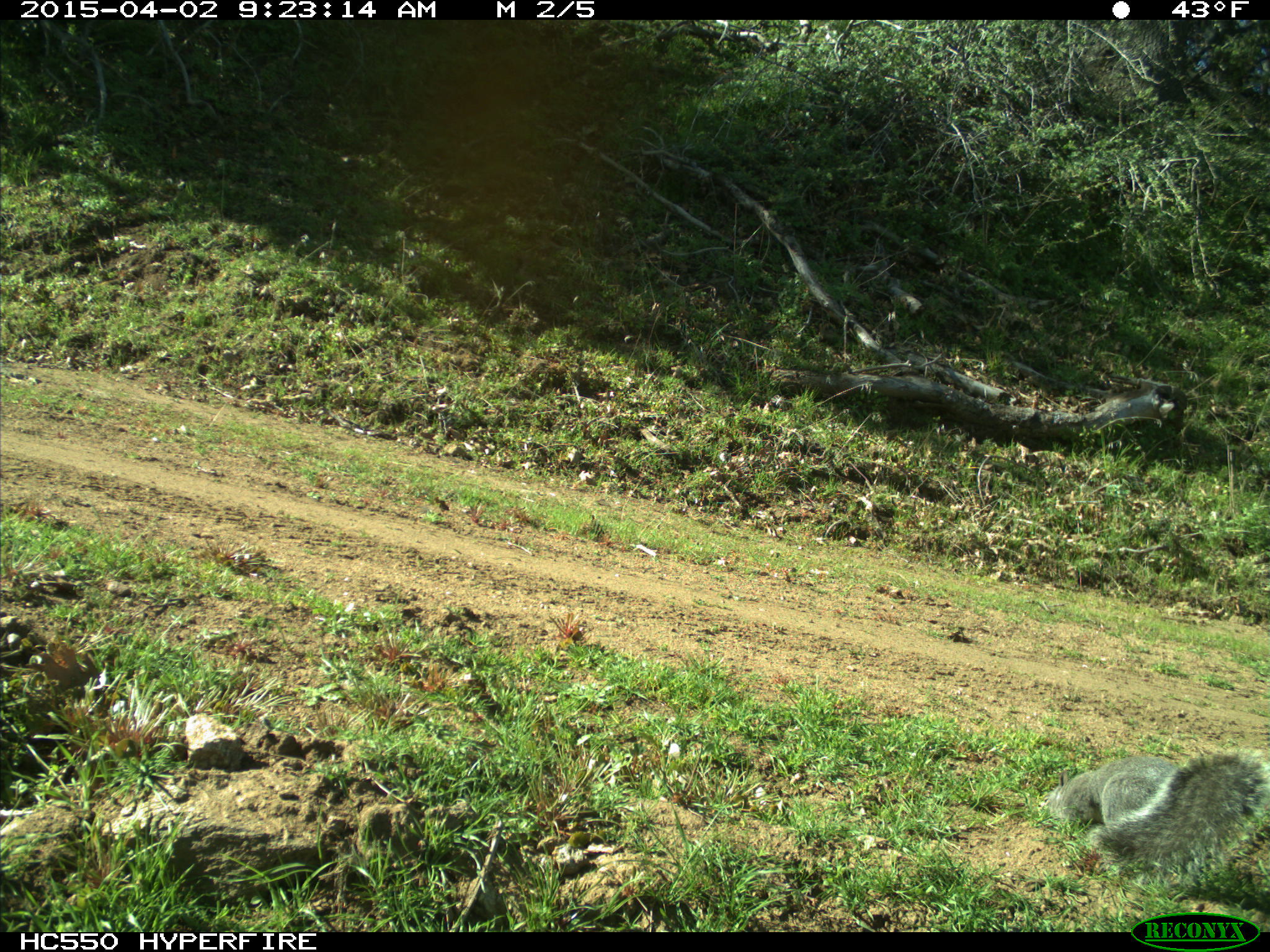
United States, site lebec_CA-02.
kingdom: Animalia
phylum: Chordata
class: Mammalia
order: Rodentia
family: Sciuridae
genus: Sciurus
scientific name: Sciurus carolinensis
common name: eastern gray squirrel